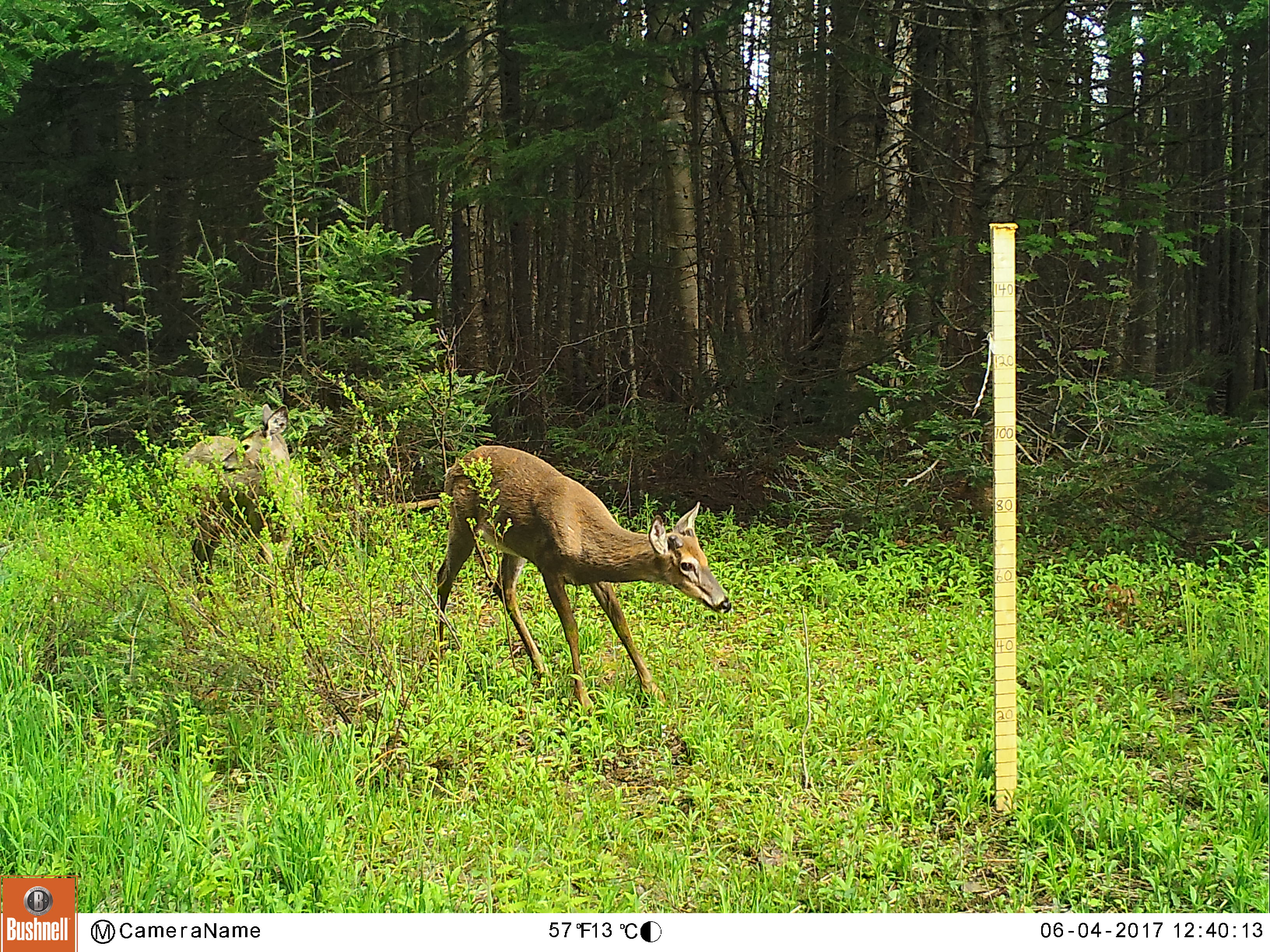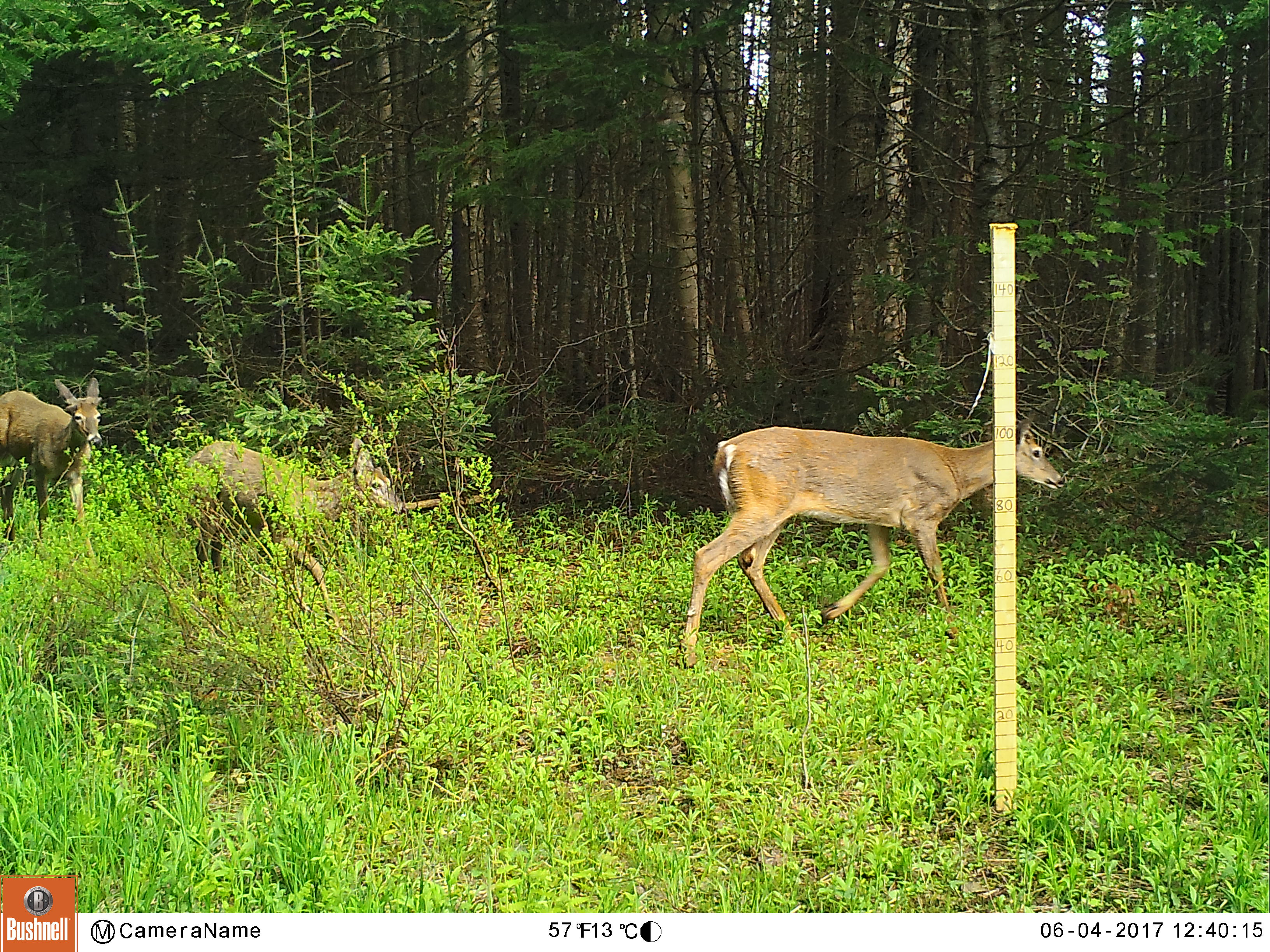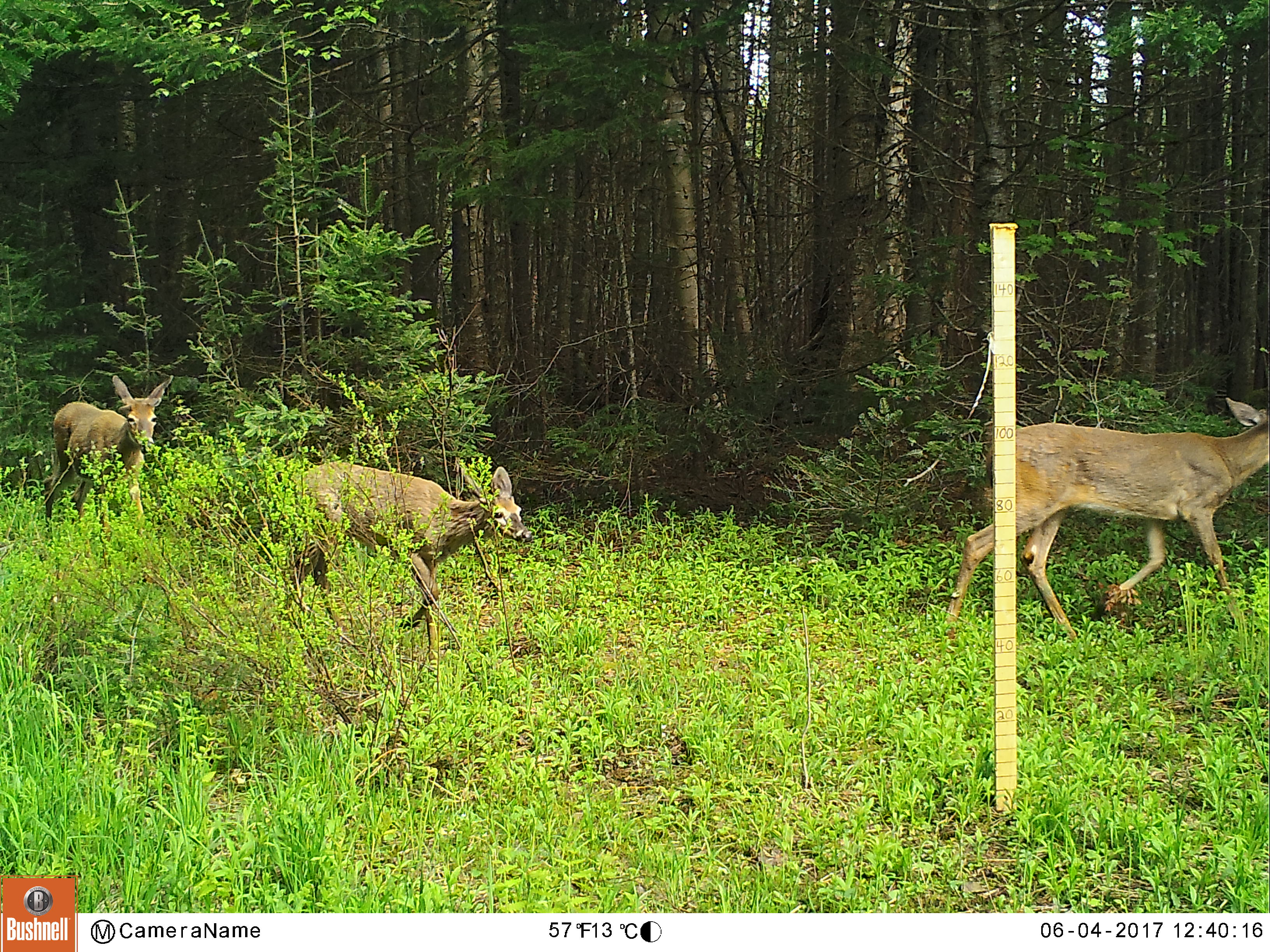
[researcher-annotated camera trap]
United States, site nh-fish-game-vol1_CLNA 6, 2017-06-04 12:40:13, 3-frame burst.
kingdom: Animalia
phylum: Chordata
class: Mammalia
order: Artiodactyla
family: Cervidae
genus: Odocoileus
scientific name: Odocoileus virginianus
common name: white-tailed deer